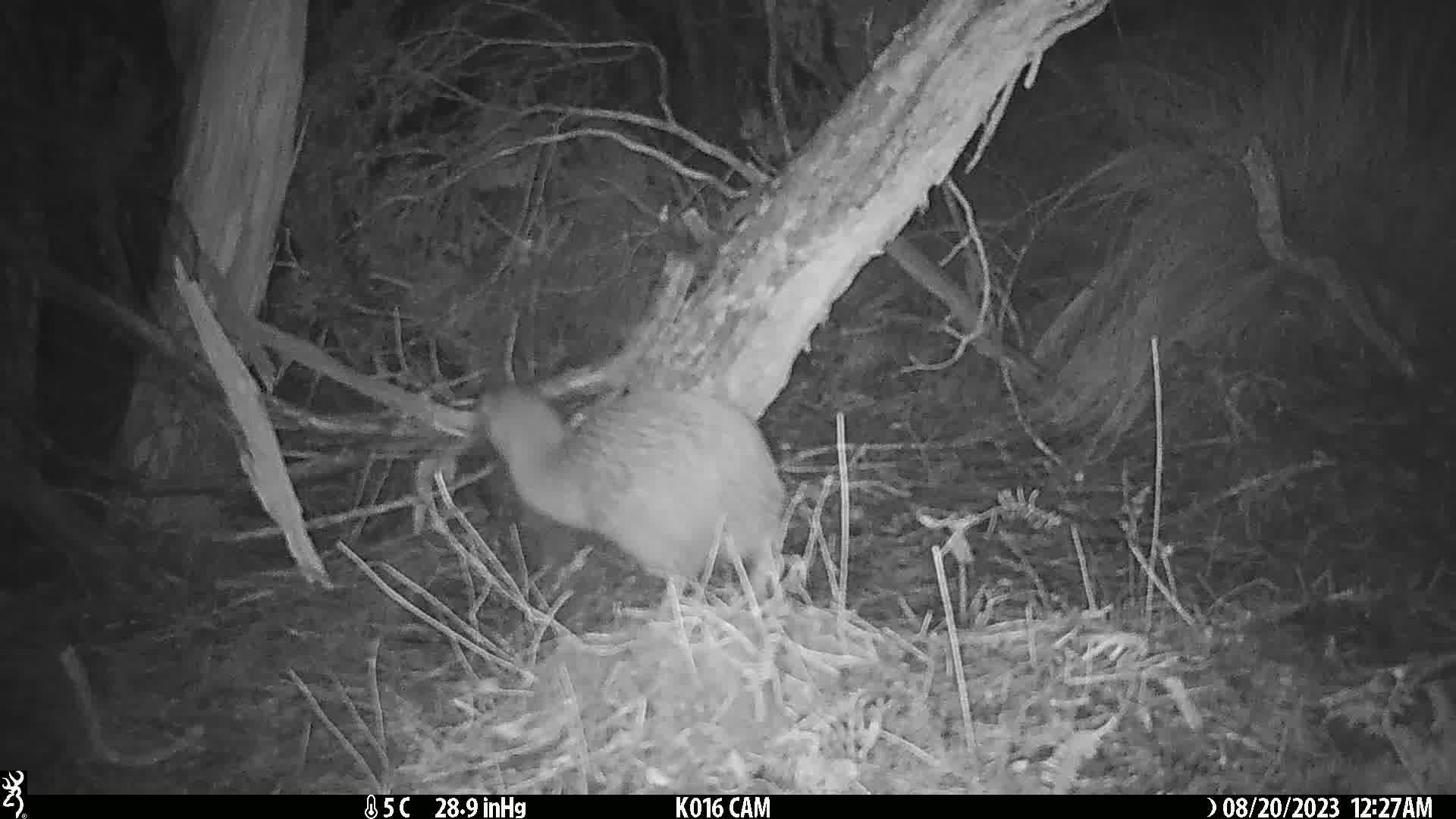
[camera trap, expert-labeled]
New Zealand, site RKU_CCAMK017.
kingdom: Animalia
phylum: Chordata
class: Aves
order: Apterygiformes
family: Apterygidae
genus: Apteryx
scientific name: Apteryx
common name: kiwi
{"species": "kiwi (Apteryx)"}